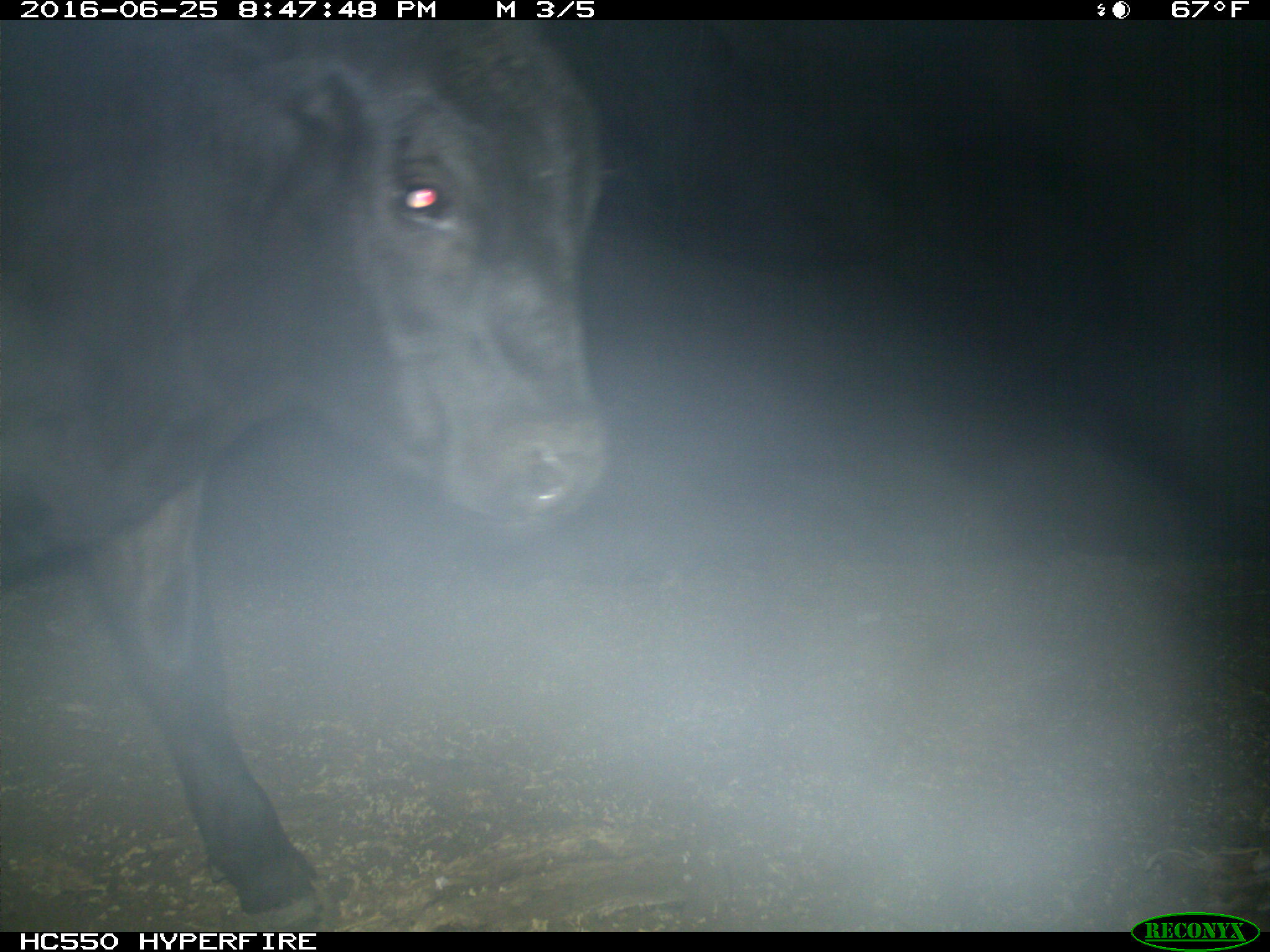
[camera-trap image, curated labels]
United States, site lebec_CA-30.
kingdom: Animalia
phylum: Chordata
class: Mammalia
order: Artiodactyla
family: Bovidae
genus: Bos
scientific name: Bos taurus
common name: domestic cow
Bos taurus (domestic cow).